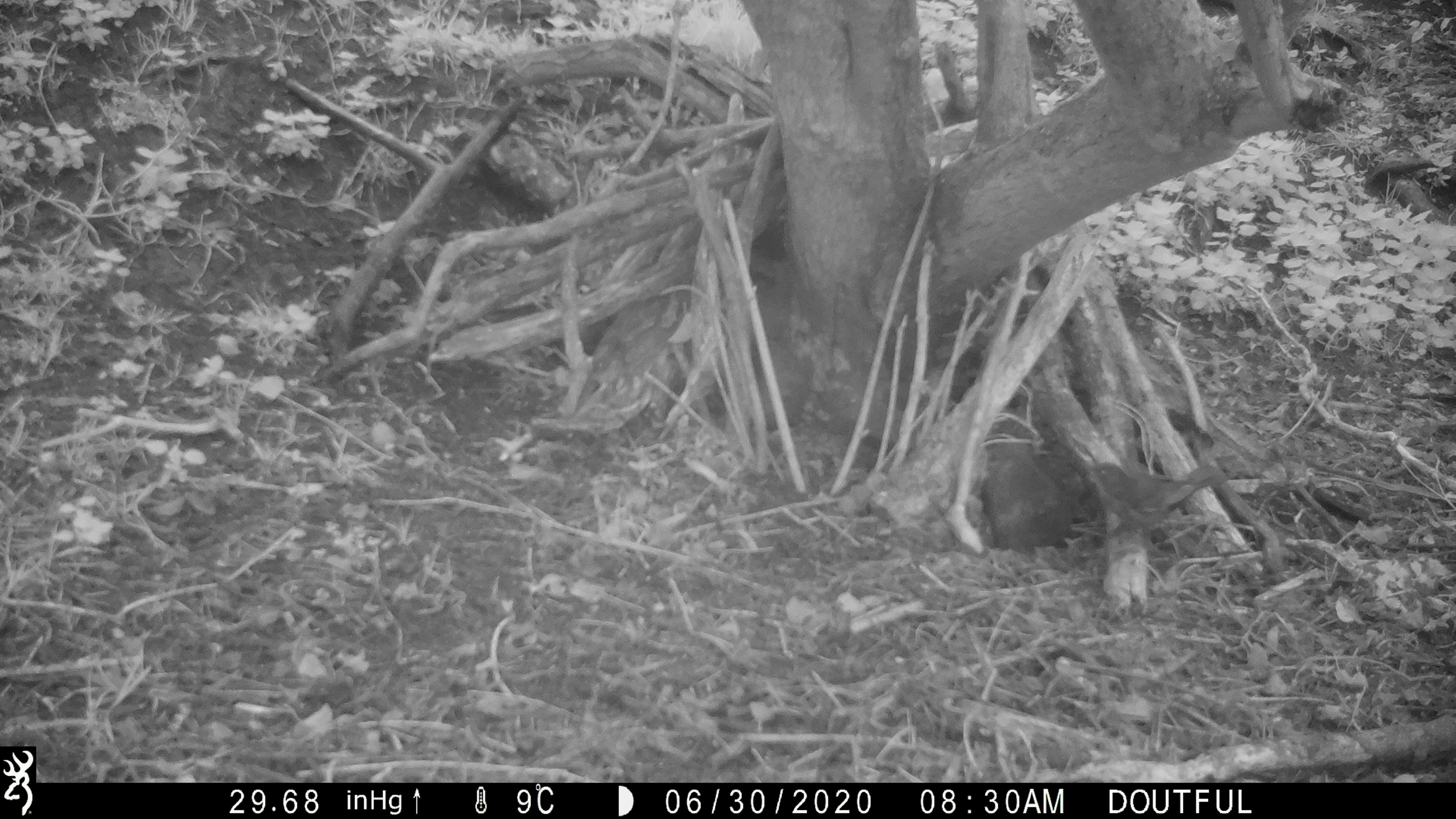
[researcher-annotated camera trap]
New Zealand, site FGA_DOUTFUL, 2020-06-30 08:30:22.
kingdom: Animalia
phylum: Chordata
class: Aves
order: Passeriformes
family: Turdidae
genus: Turdus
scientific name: Turdus merula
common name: eurasian blackbird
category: blackbird